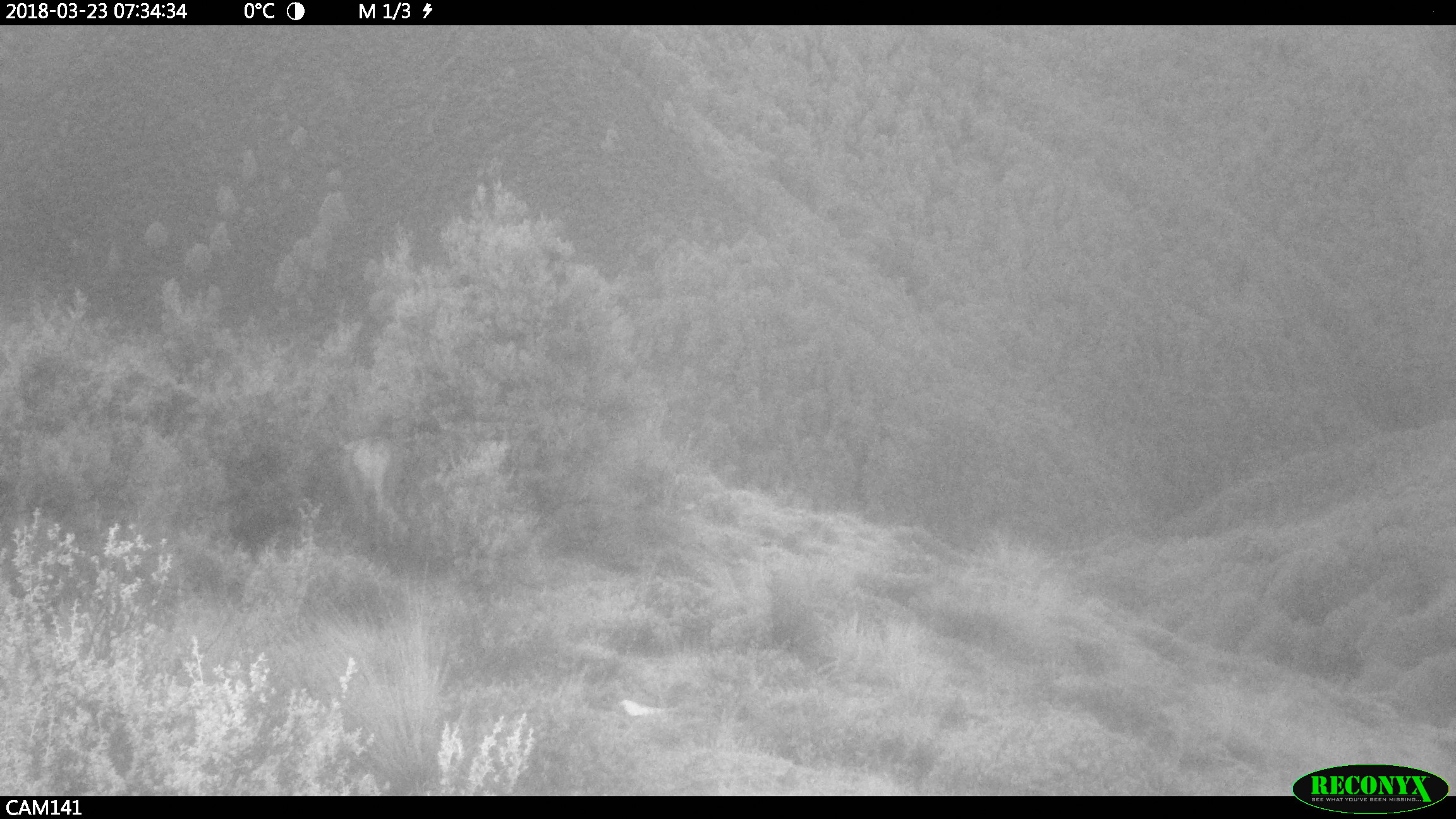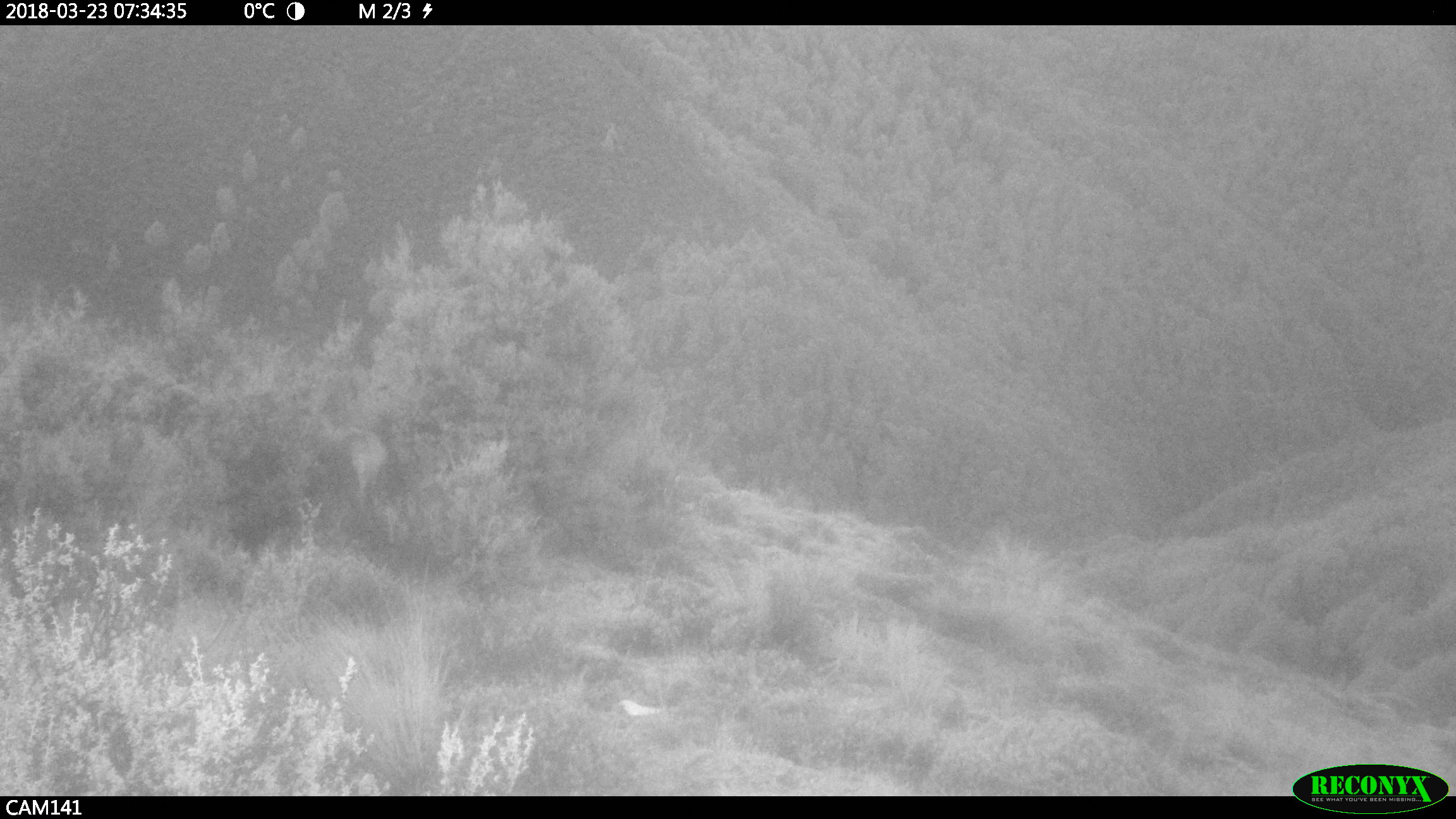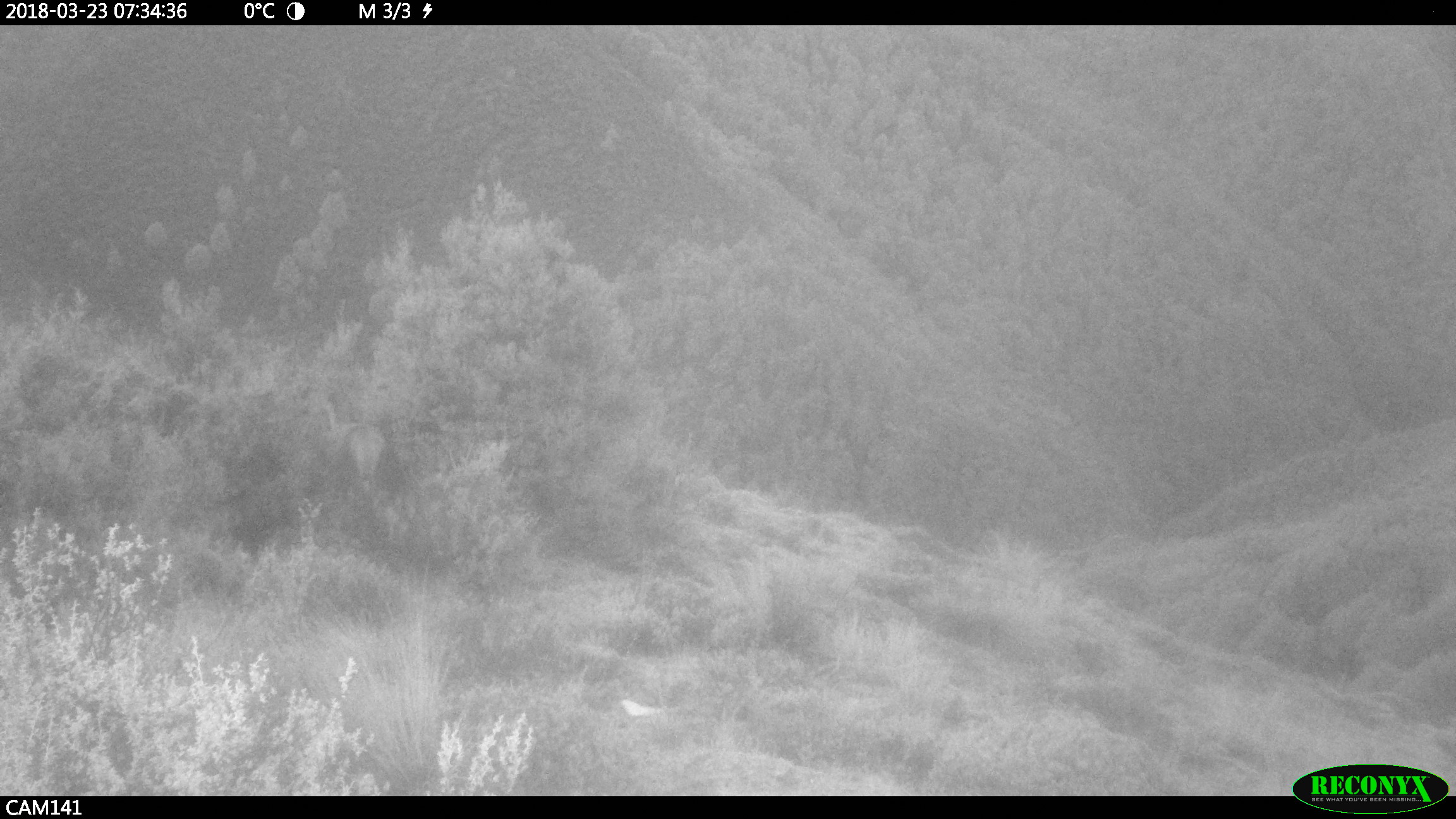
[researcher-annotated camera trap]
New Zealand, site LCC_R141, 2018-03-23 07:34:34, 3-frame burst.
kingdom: Animalia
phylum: Chordata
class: Mammalia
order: Artiodactyla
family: Cervidae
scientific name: Cervidae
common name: deer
Deer (Cervidae).